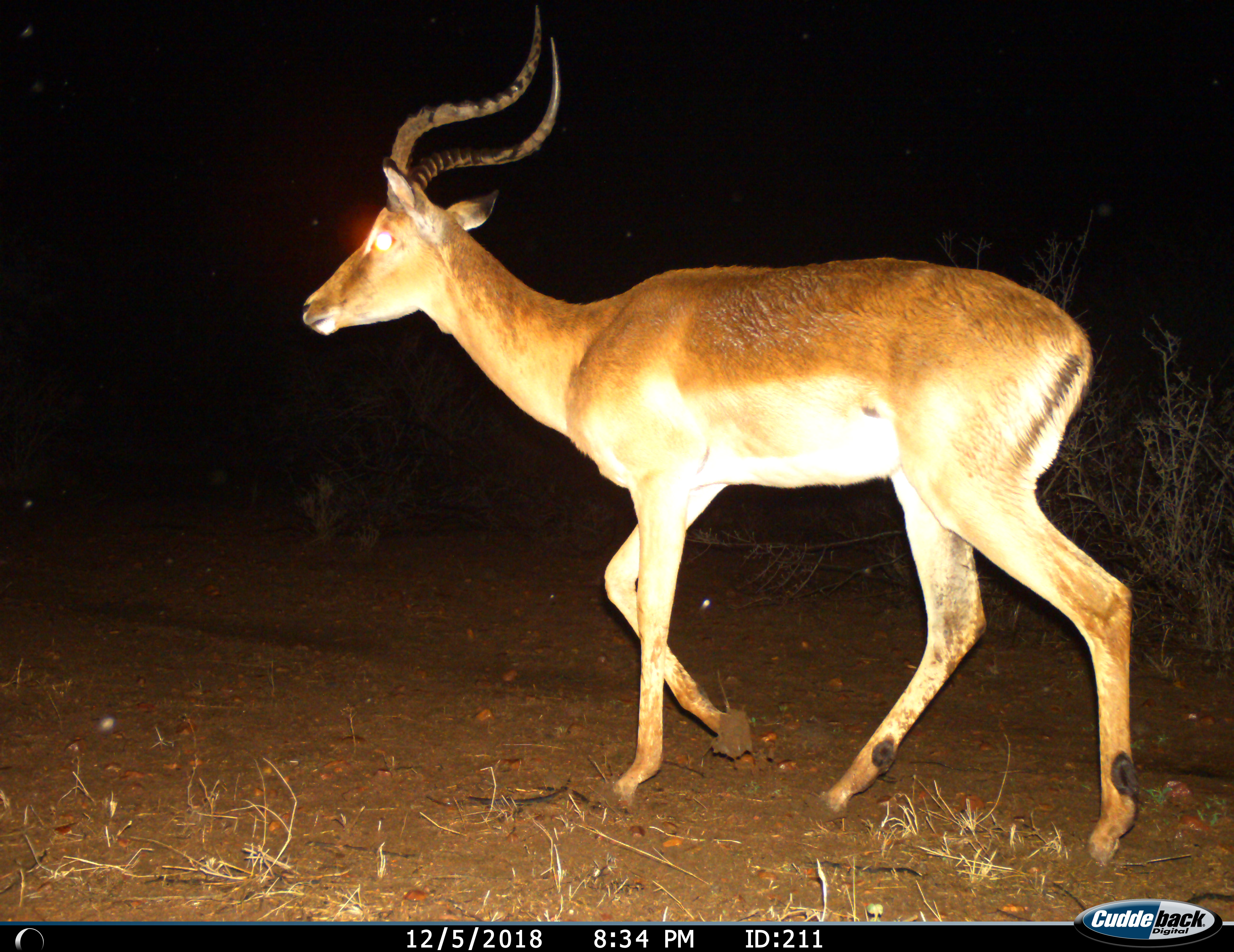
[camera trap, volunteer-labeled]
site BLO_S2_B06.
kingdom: Animalia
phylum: Chordata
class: Mammalia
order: Artiodactyla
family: Bovidae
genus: Aepyceros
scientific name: Aepyceros melampus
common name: impala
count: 1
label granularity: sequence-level